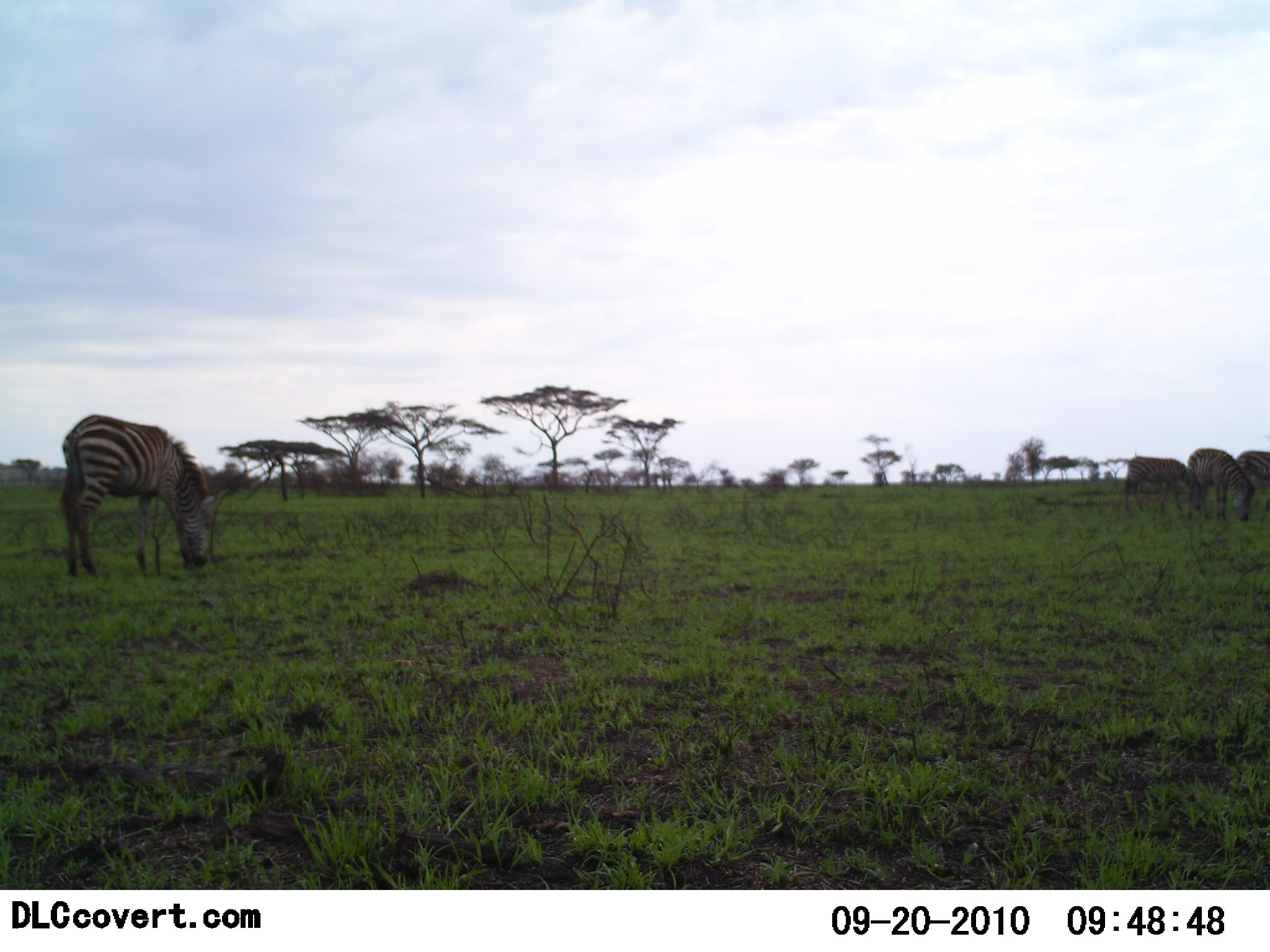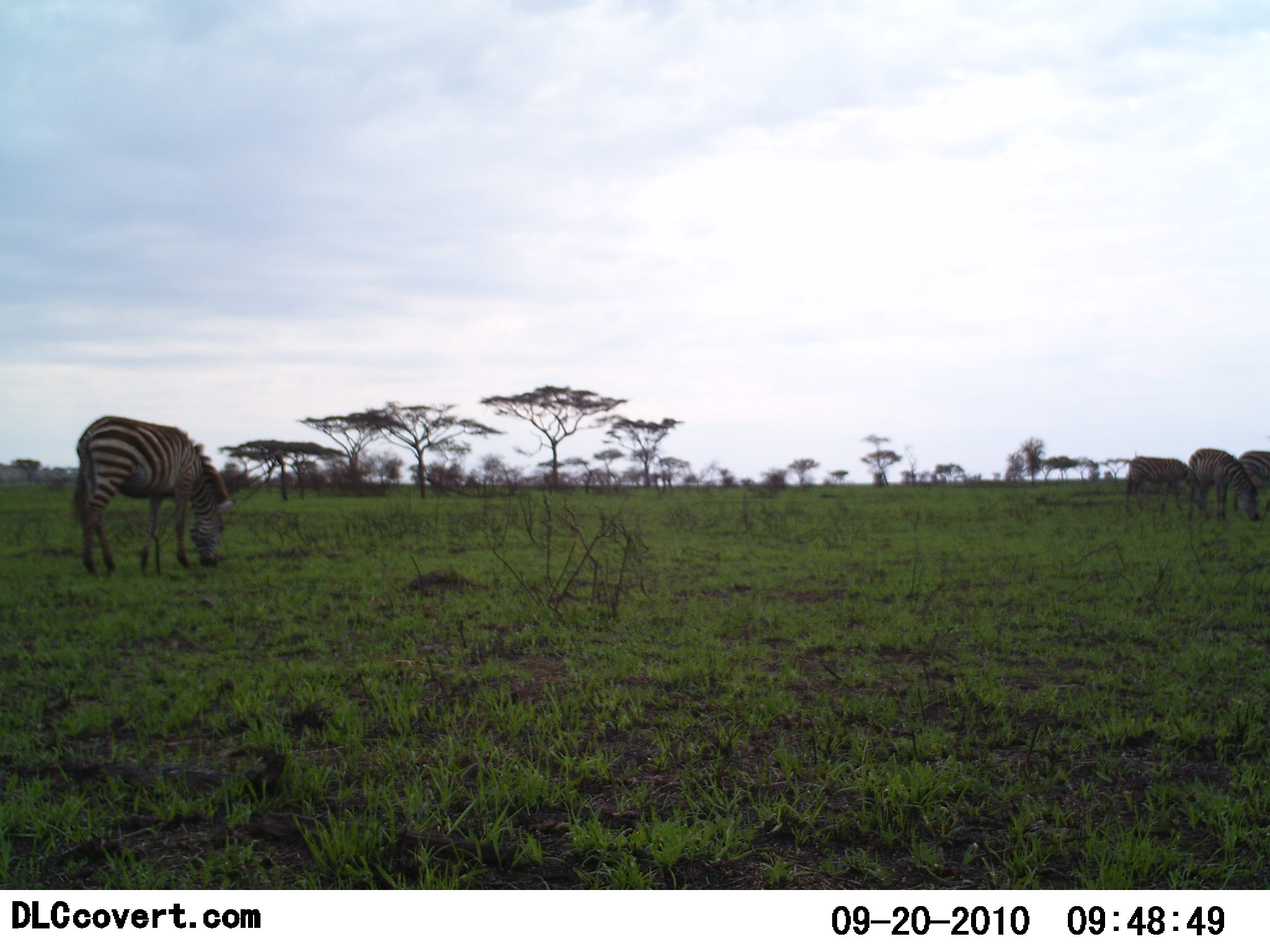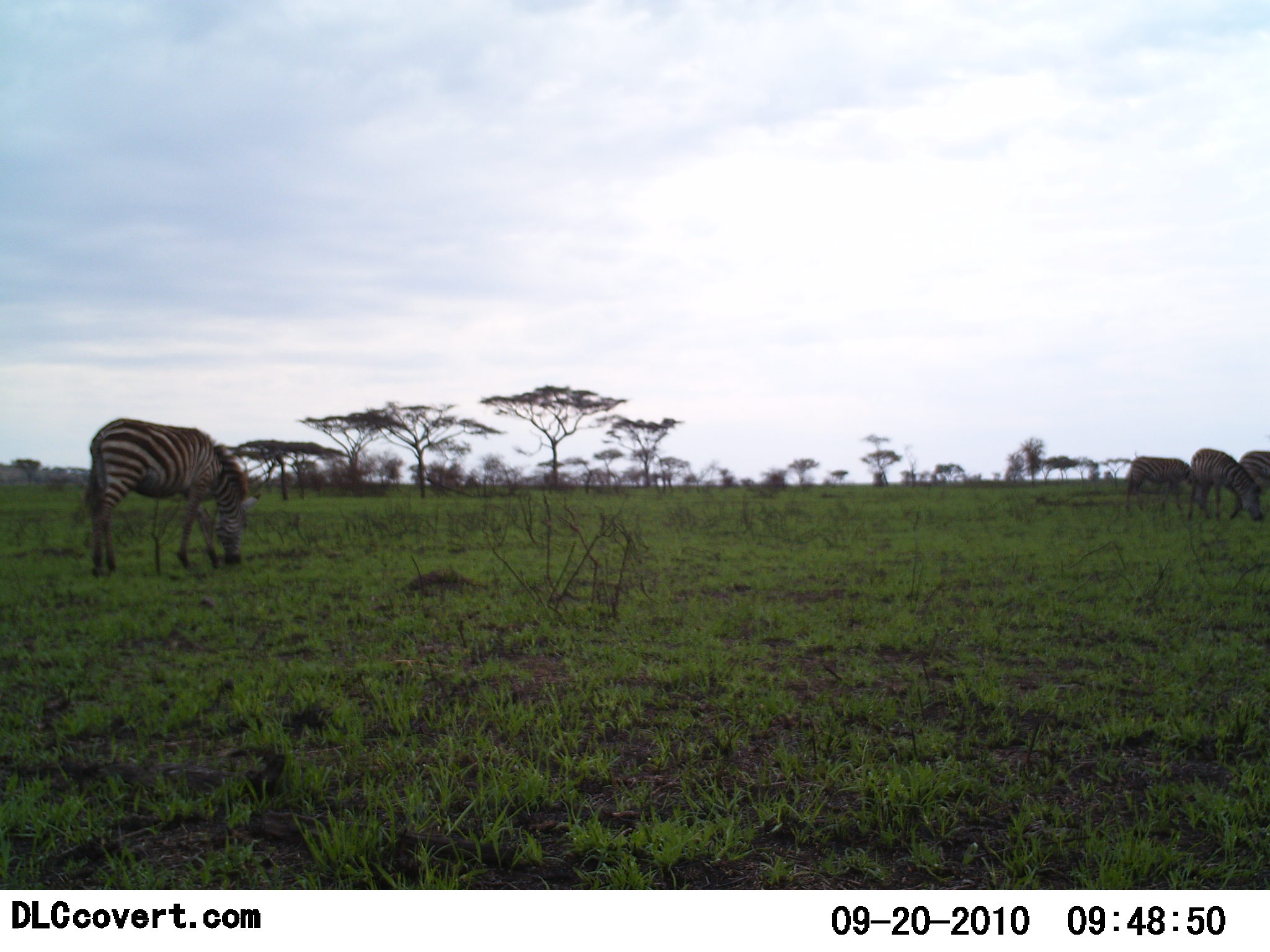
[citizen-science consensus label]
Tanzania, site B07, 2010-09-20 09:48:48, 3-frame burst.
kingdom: Animalia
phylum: Chordata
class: Mammalia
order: Perissodactyla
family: Equidae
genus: Equus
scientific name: Equus quagga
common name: plains zebra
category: zebra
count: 4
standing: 33%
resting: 0%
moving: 7%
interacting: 0%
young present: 0%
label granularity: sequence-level